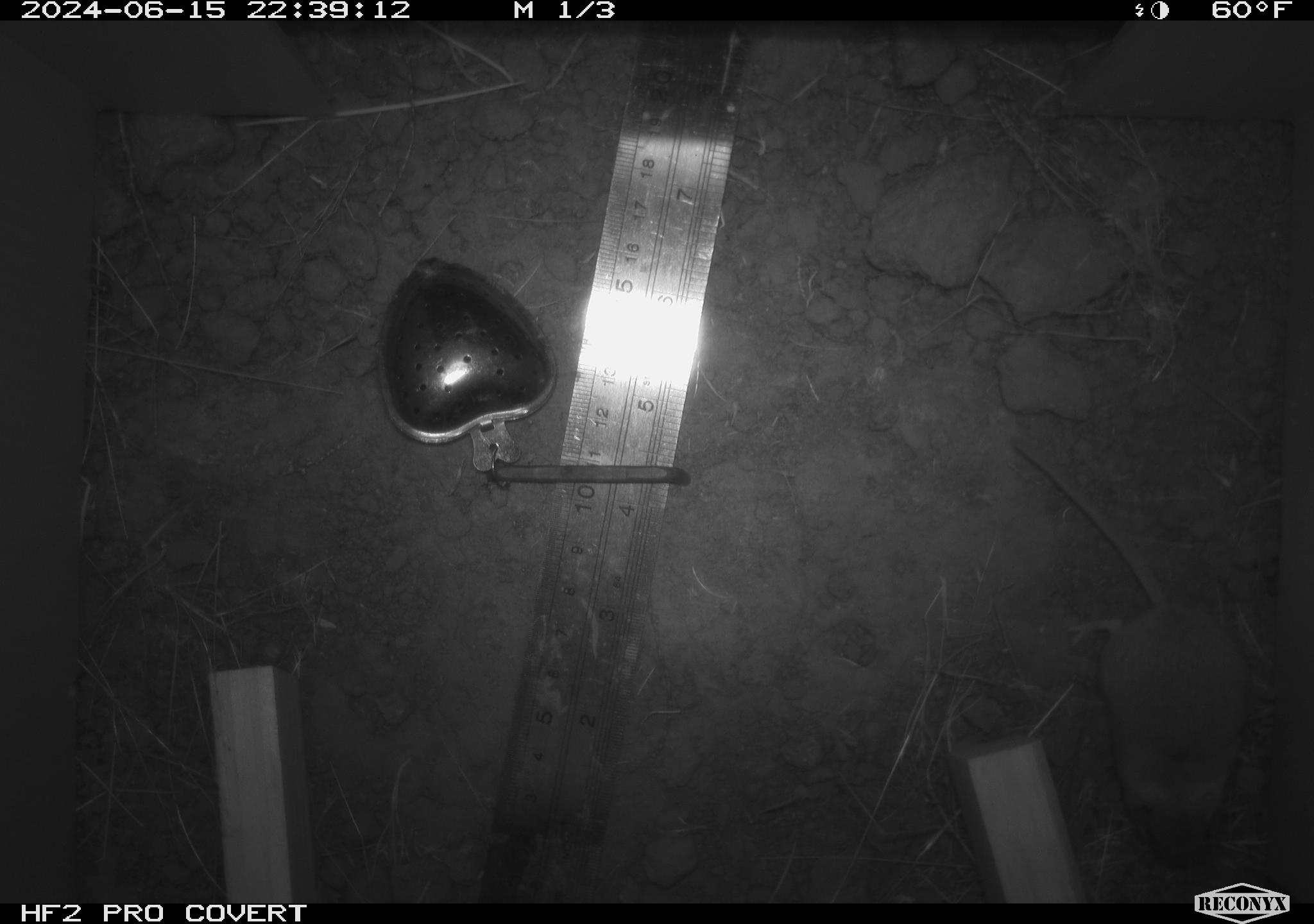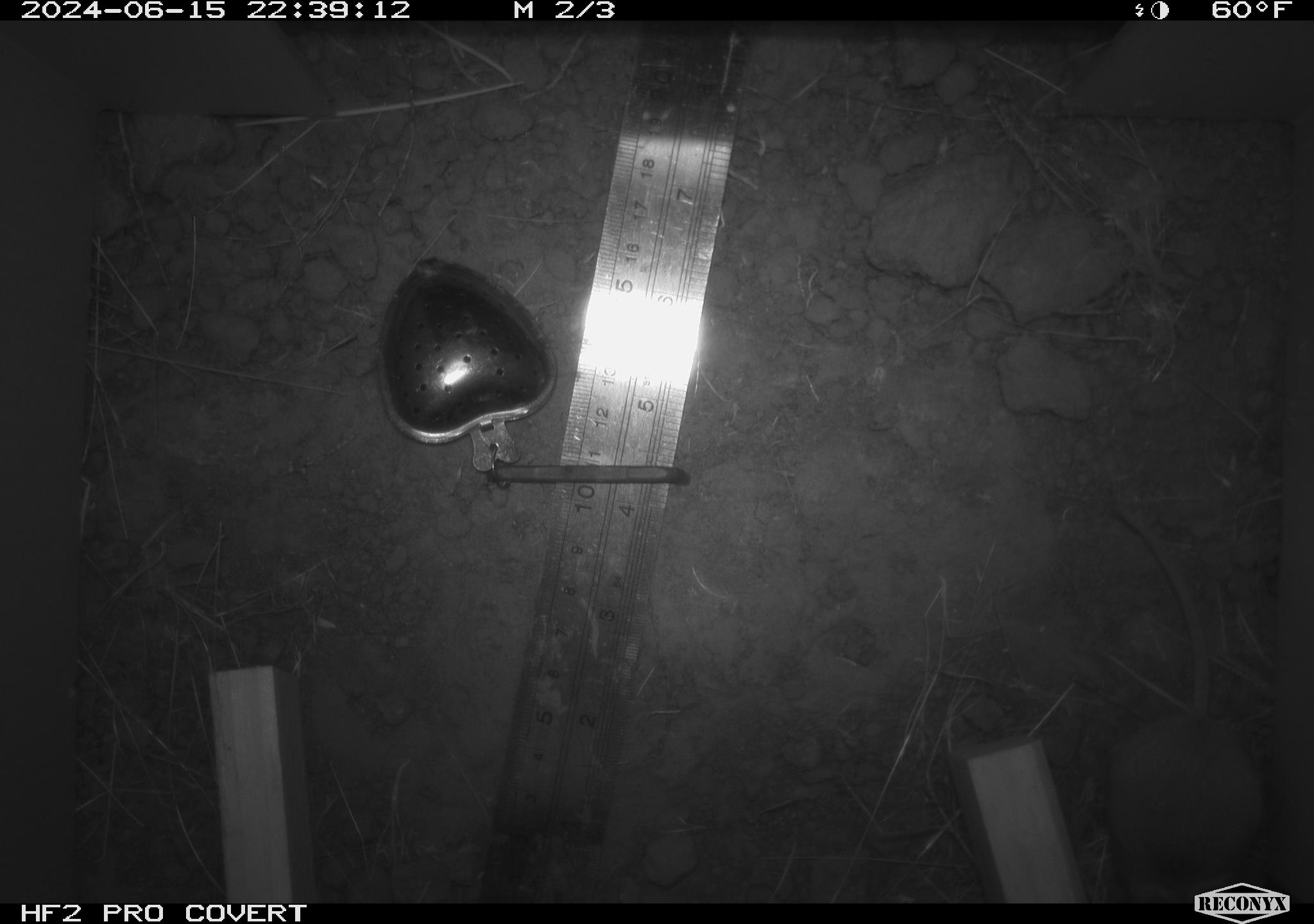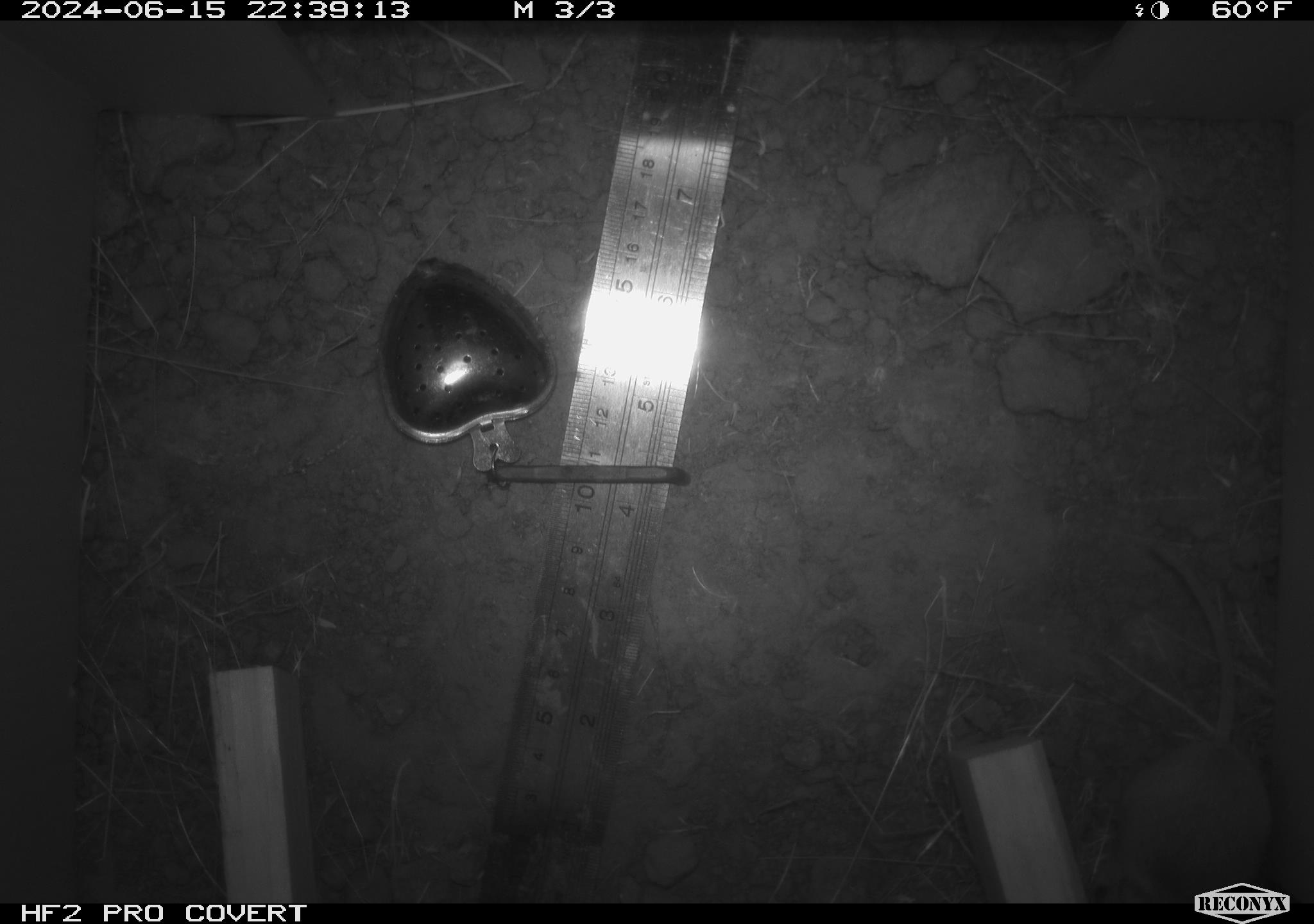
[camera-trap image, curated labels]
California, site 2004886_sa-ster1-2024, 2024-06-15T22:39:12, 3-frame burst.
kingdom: Animalia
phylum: Chordata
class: Mammalia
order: Rodentia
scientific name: Rodentia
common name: mouse species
Mouse species (Rodentia).